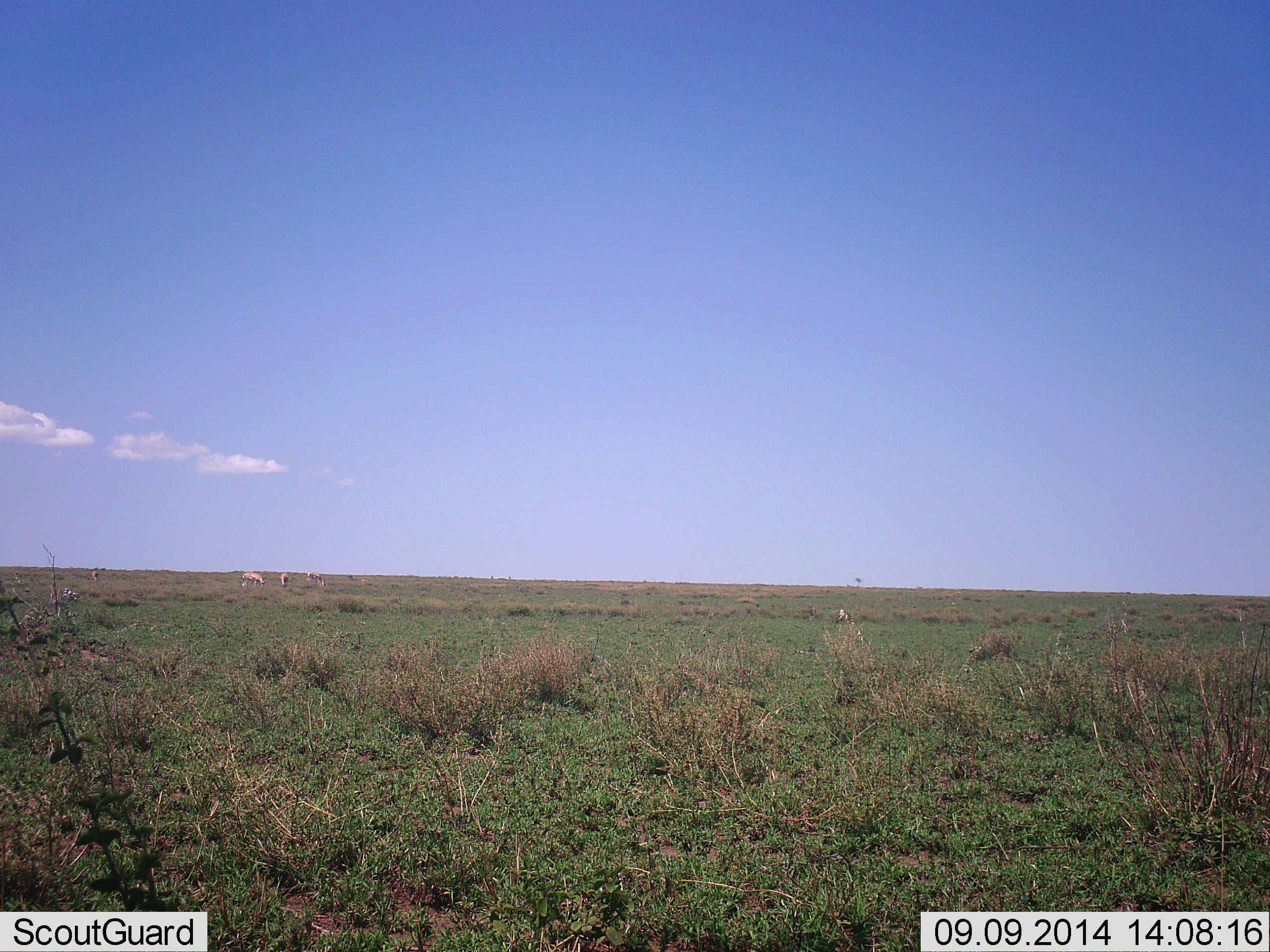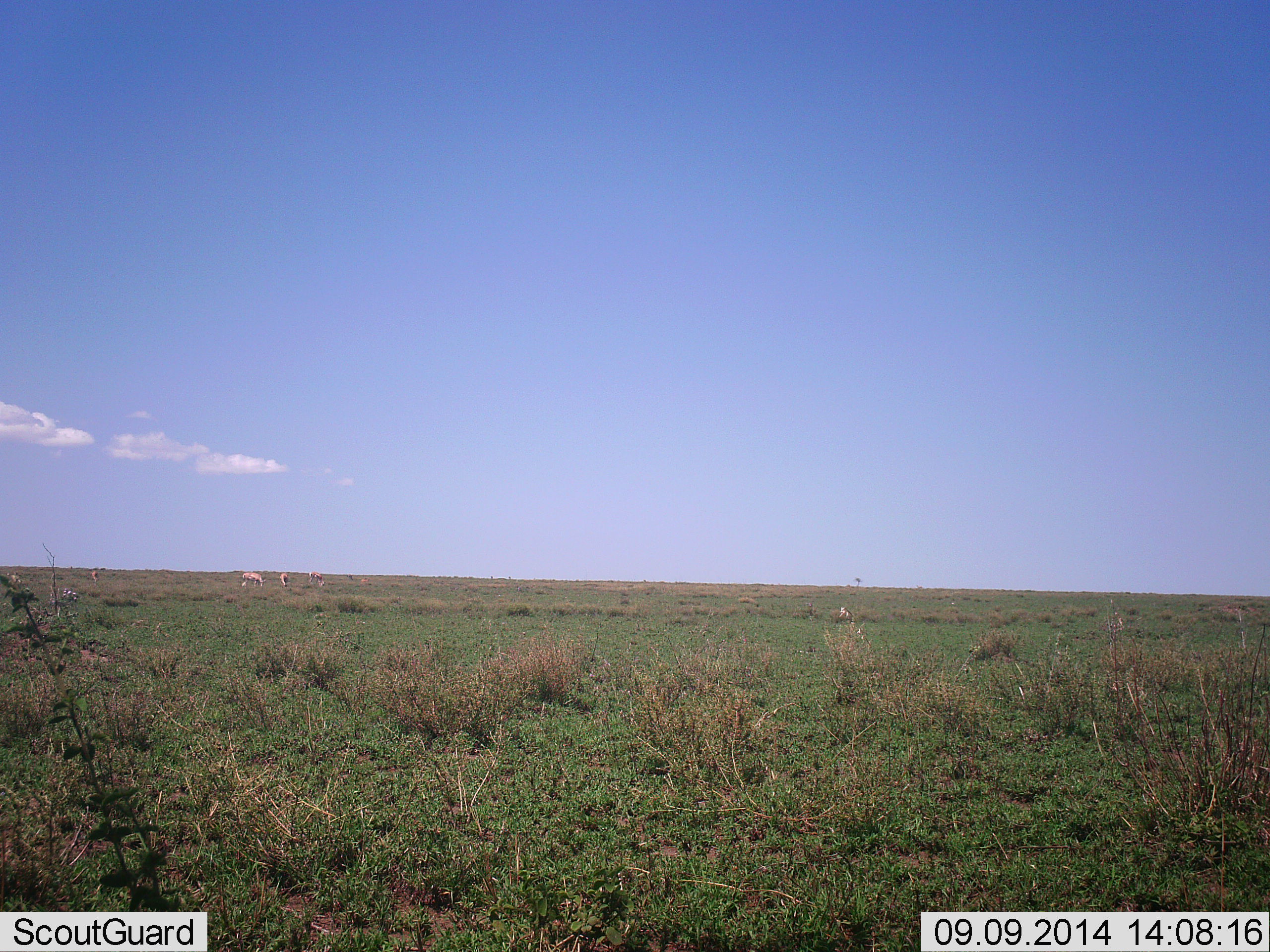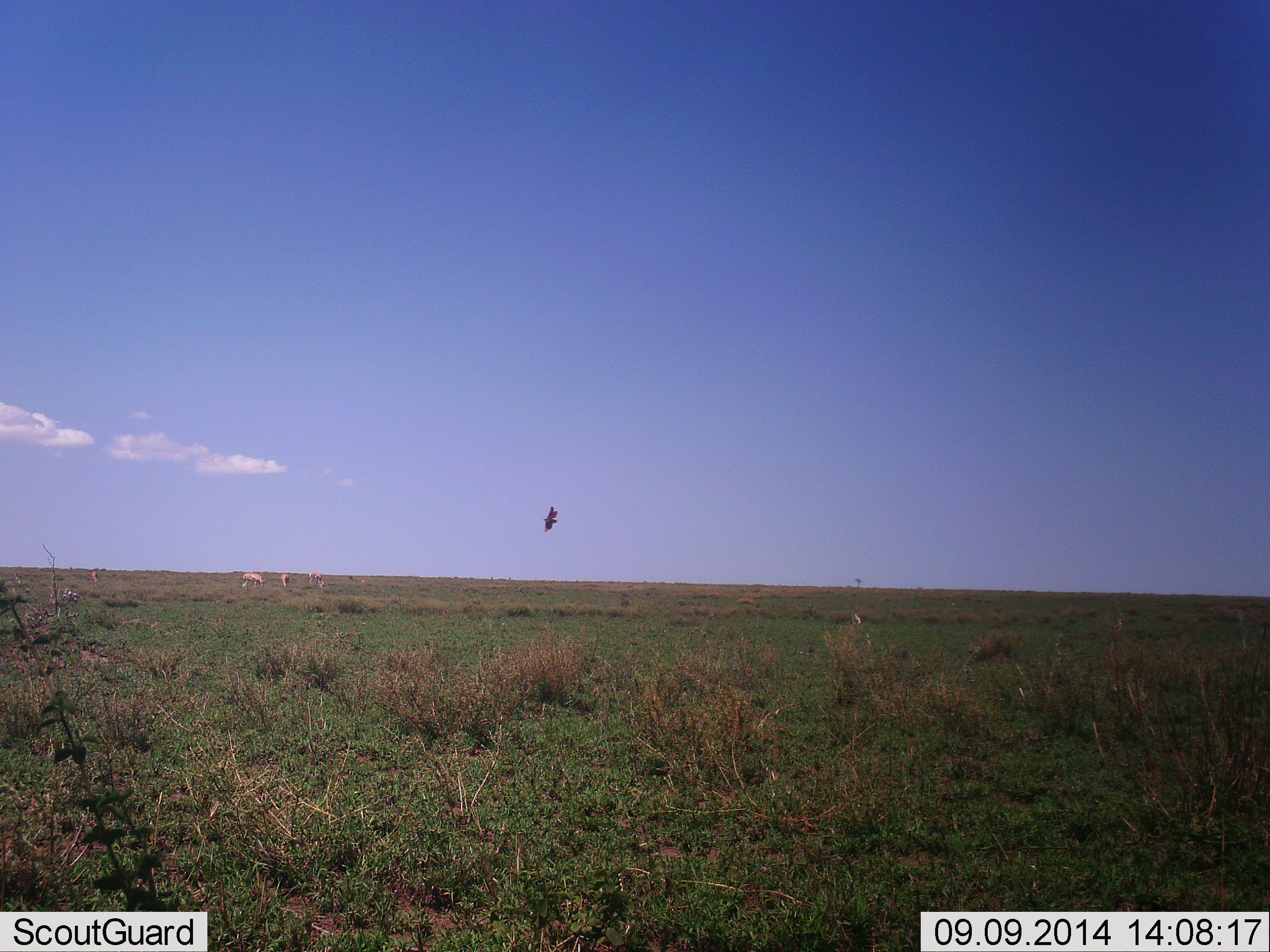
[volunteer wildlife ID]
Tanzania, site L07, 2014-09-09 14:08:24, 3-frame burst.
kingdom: Animalia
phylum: Chordata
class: Mammalia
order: Artiodactyla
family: Bovidae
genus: Nanger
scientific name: Nanger granti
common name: grant's gazelle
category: gazellegrants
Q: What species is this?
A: Gazellegrants (grant's gazelle) (Nanger granti).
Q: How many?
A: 3.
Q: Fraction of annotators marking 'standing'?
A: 43%.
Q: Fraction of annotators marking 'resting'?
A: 0%.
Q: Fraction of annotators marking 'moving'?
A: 0%.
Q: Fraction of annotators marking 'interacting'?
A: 0%.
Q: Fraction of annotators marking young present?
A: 0%.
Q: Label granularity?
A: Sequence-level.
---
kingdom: Animalia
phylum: Chordata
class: Aves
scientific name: Aves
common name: bird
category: otherbird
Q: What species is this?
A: Otherbird (bird) (Aves).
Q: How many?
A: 1.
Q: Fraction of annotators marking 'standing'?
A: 0%.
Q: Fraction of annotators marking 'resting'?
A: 0%.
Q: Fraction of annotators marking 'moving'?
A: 100%.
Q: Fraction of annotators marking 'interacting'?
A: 0%.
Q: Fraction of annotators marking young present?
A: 0%.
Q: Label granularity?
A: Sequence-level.